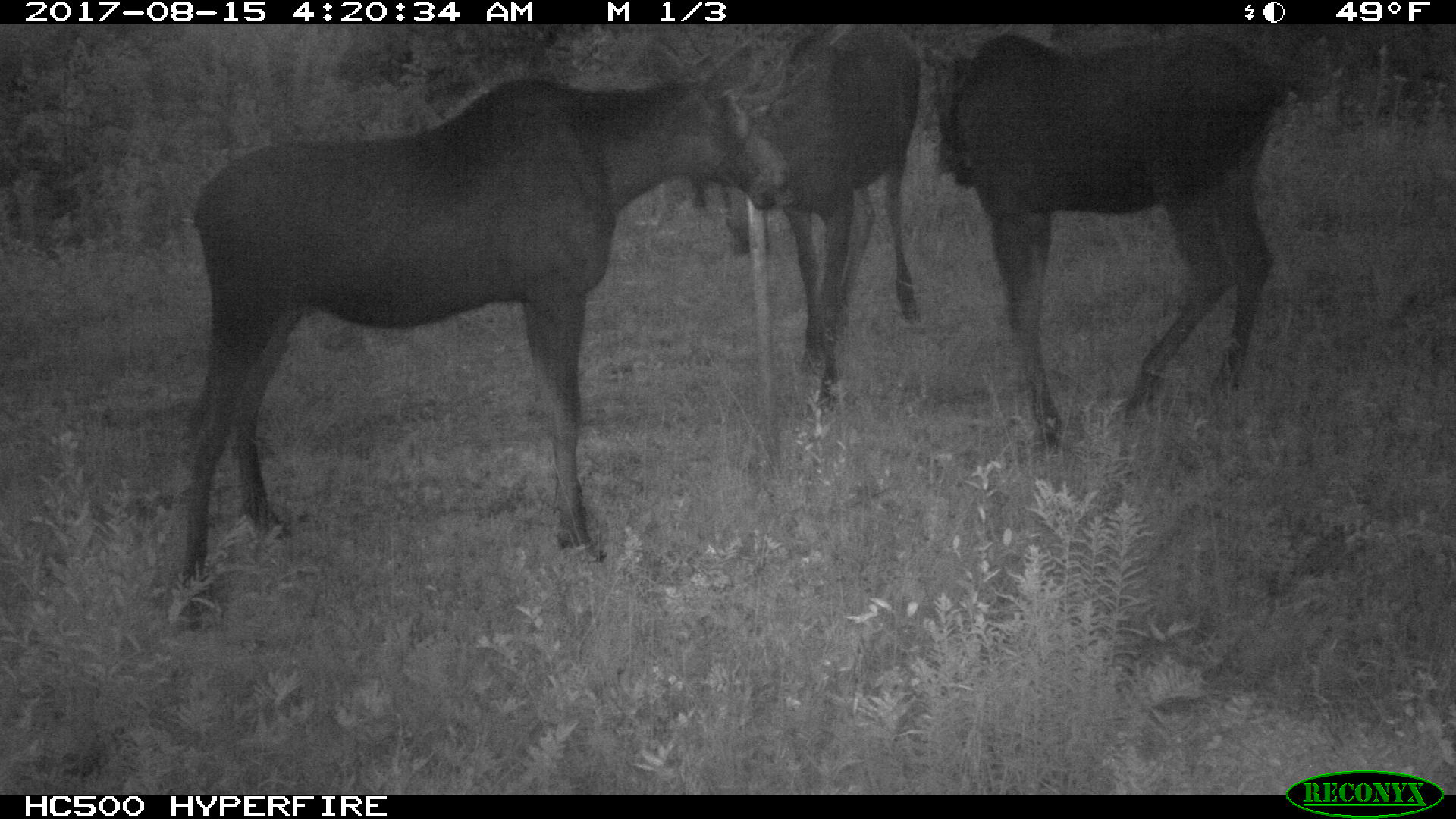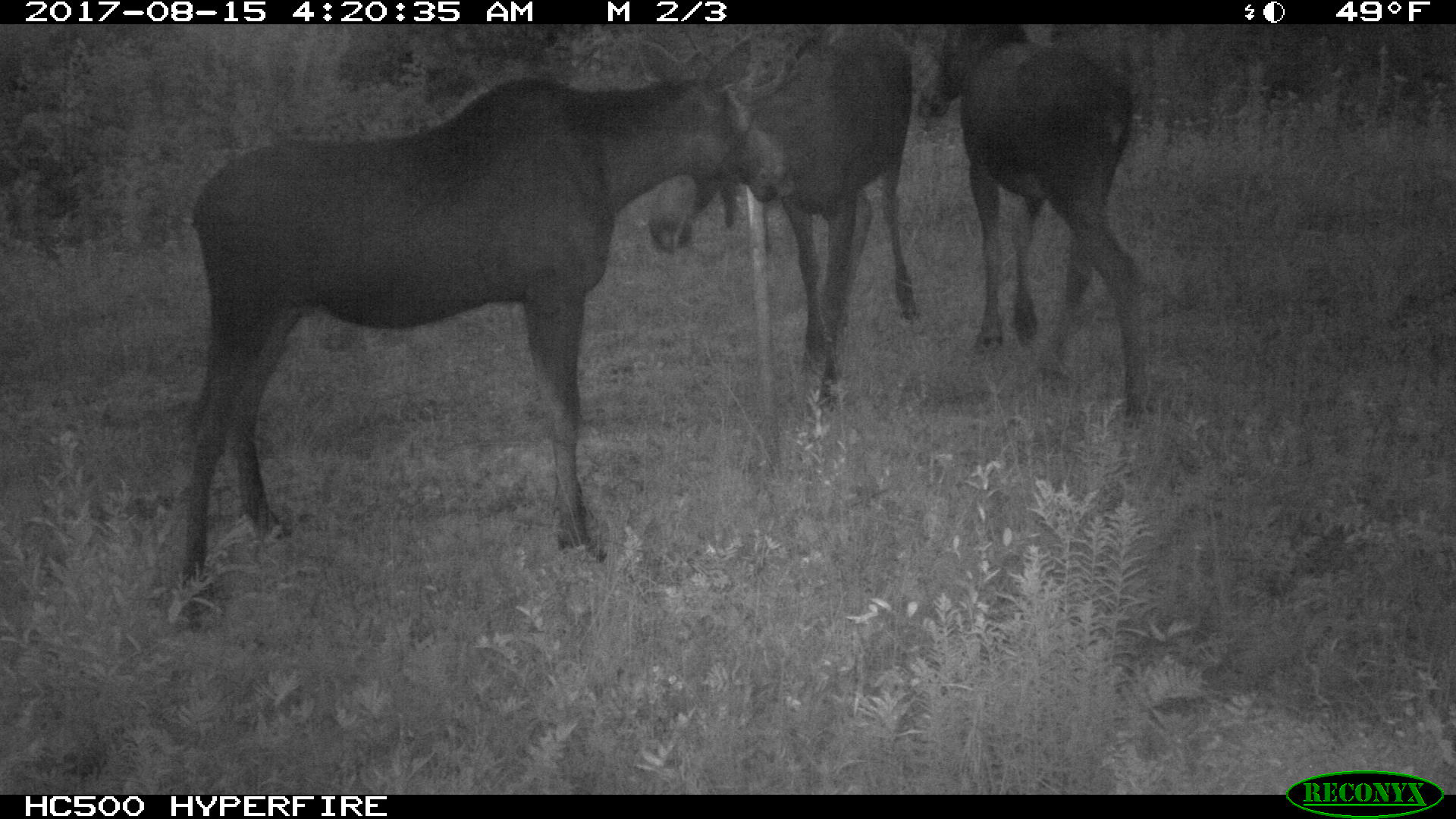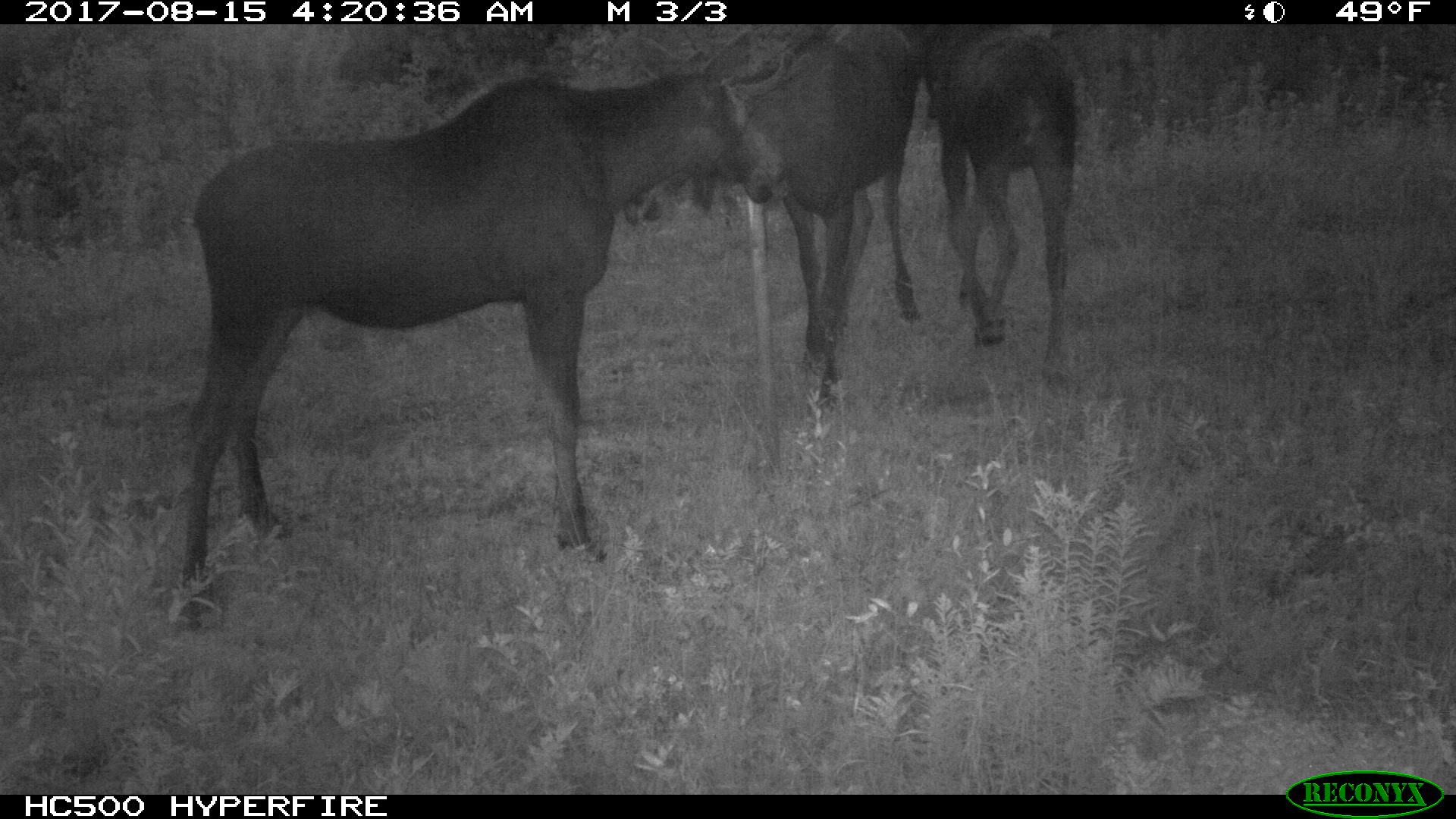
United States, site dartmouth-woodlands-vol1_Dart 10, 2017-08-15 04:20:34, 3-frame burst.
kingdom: Animalia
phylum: Chordata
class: Mammalia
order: Artiodactyla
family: Cervidae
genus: Alces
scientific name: Alces alces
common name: moose